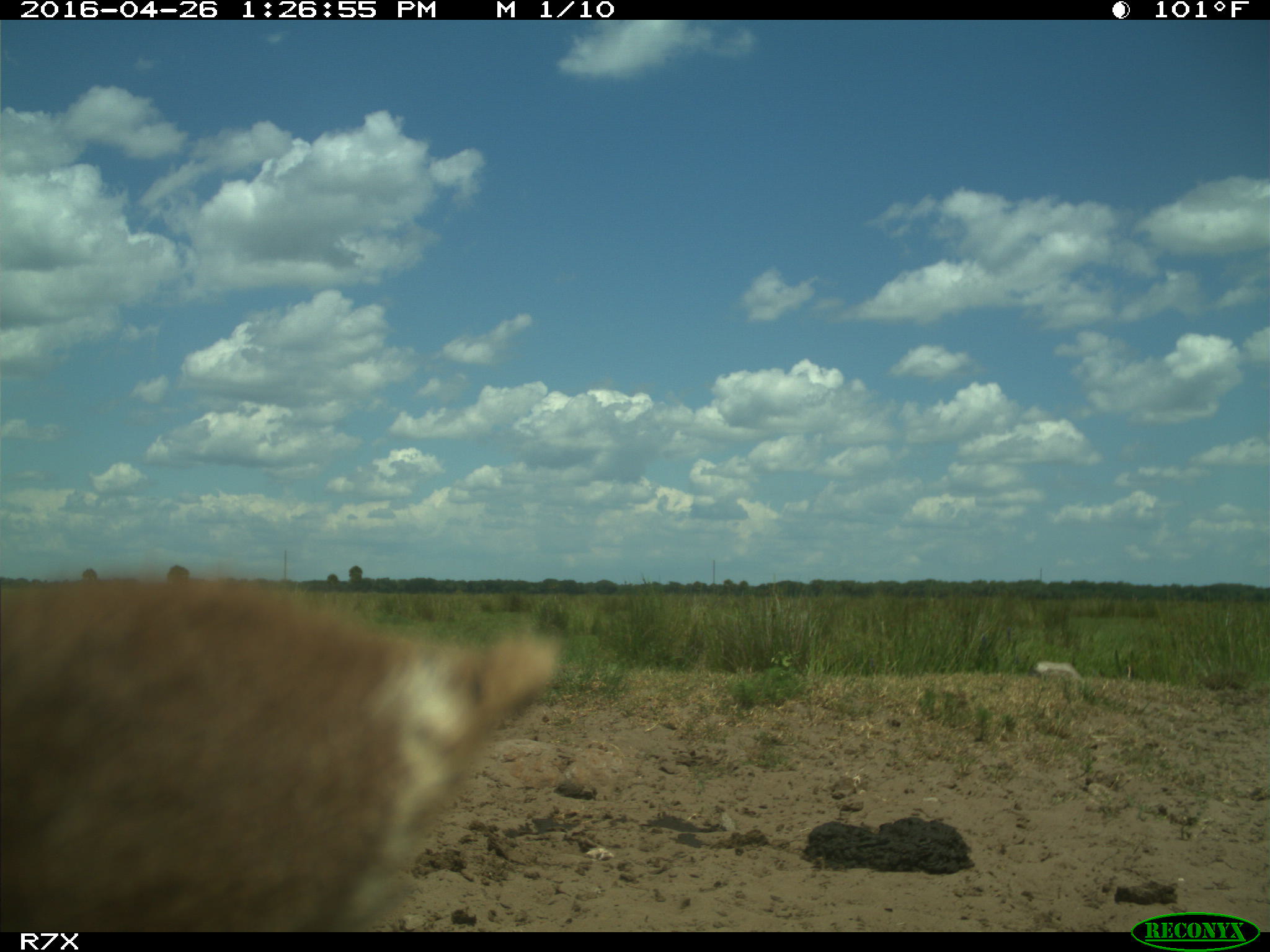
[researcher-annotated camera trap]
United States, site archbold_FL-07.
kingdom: Animalia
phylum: Chordata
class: Mammalia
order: Artiodactyla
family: Bovidae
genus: Bos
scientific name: Bos taurus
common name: domestic cow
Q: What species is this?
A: Bos taurus (domestic cow).